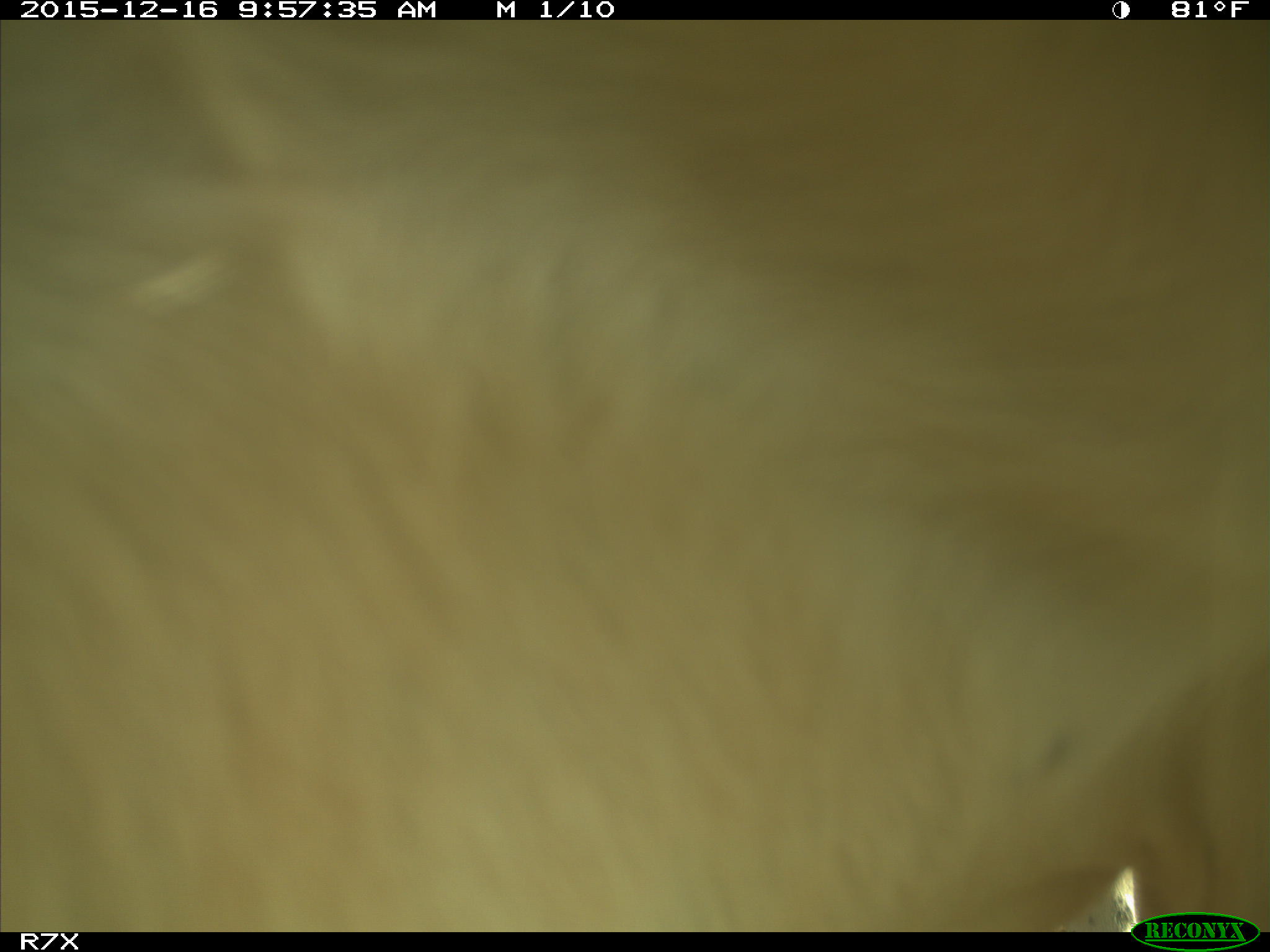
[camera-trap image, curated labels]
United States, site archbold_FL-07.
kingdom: Animalia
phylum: Chordata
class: Mammalia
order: Artiodactyla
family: Bovidae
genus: Bos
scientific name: Bos taurus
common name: domestic cow